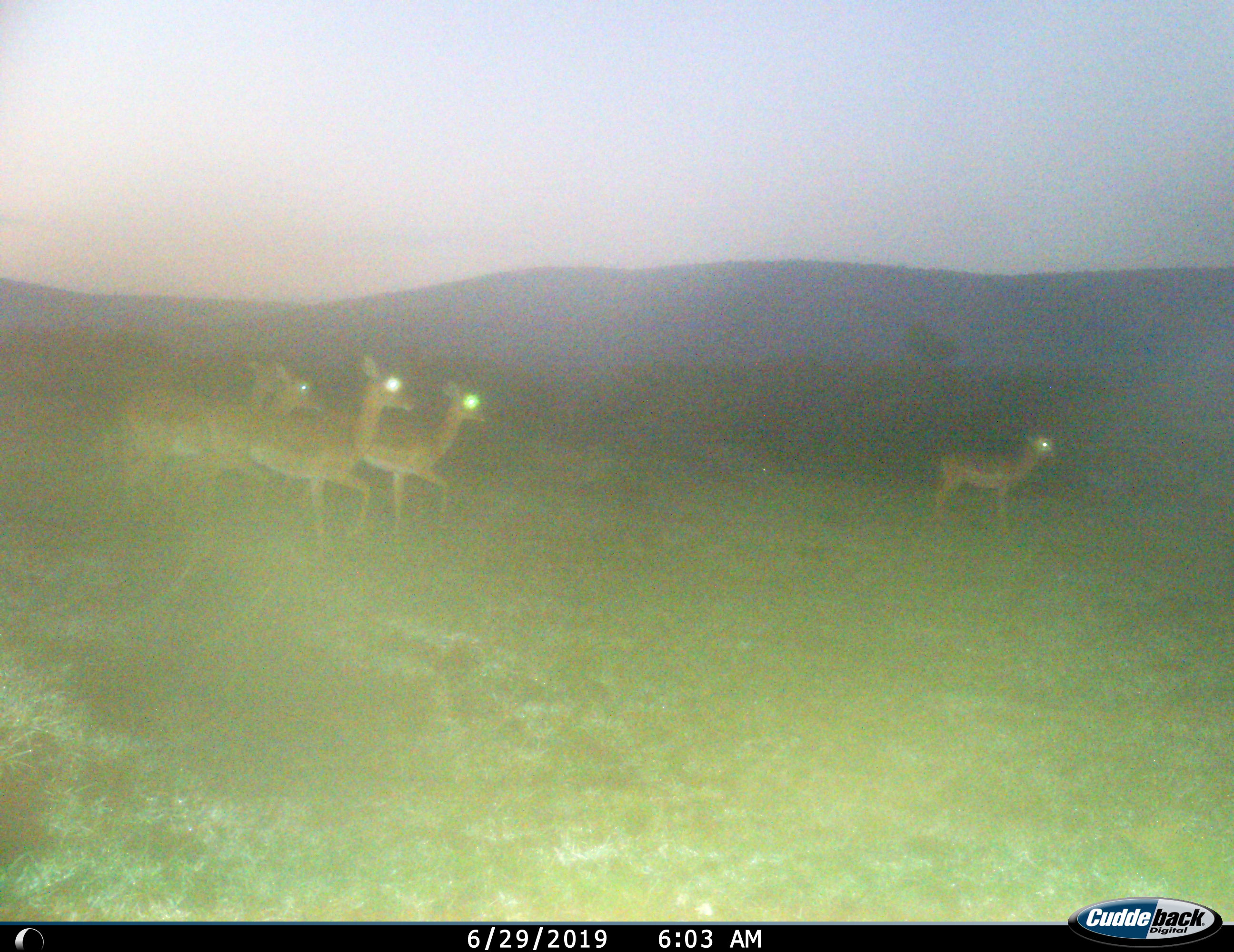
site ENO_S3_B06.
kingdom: Animalia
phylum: Chordata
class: Mammalia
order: Artiodactyla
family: Bovidae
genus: Aepyceros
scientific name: Aepyceros melampus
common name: impala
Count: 5.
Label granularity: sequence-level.